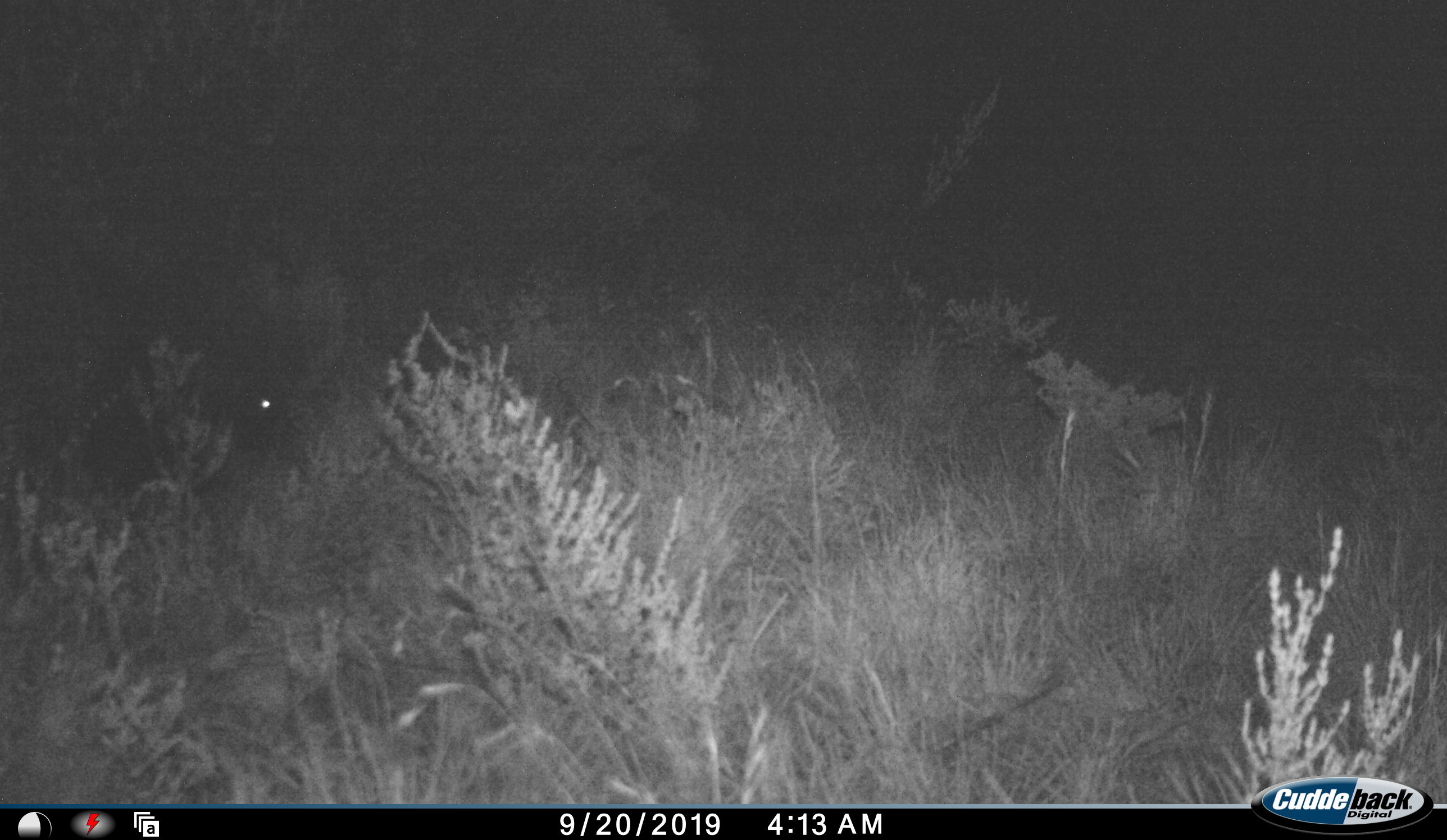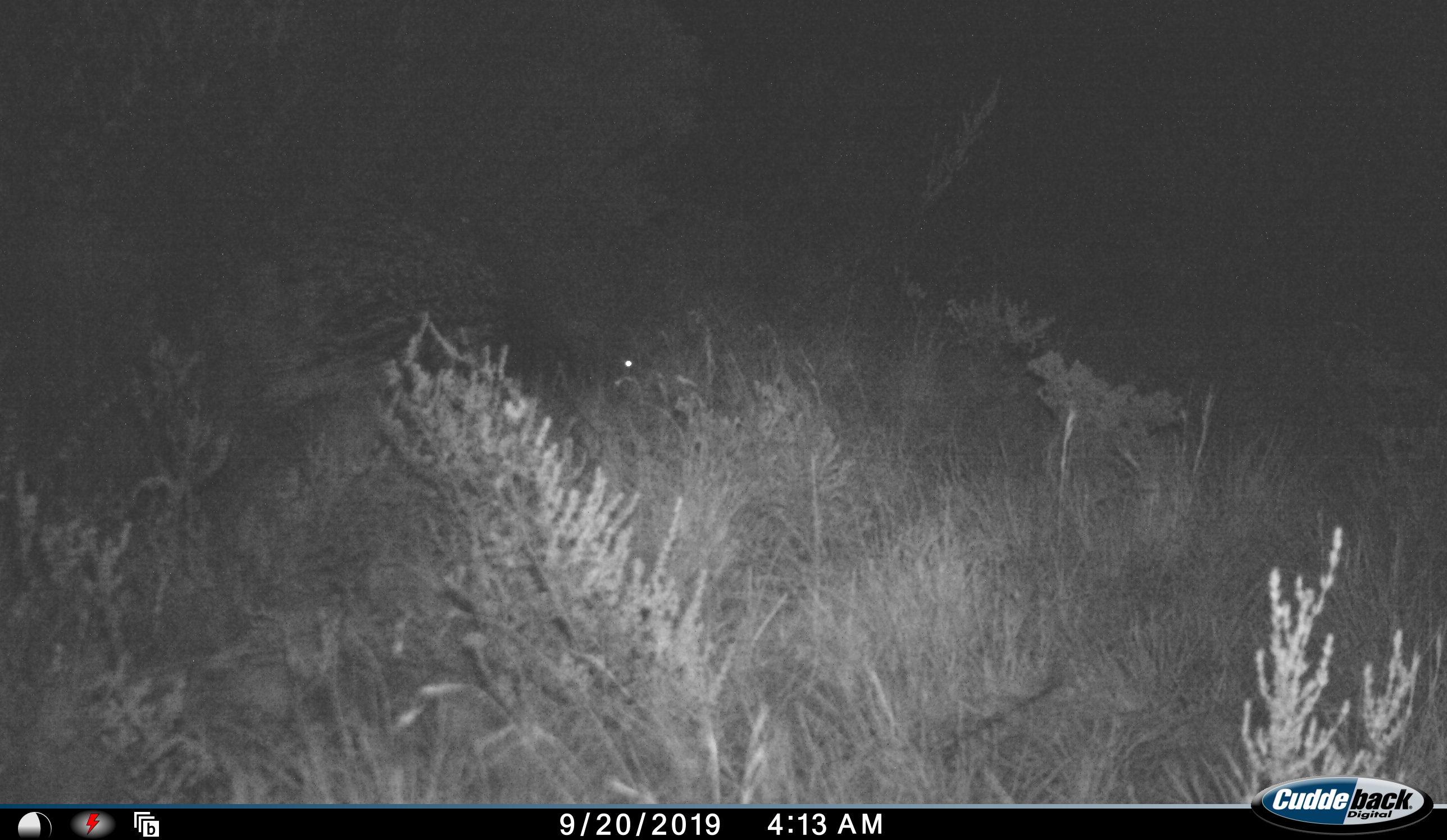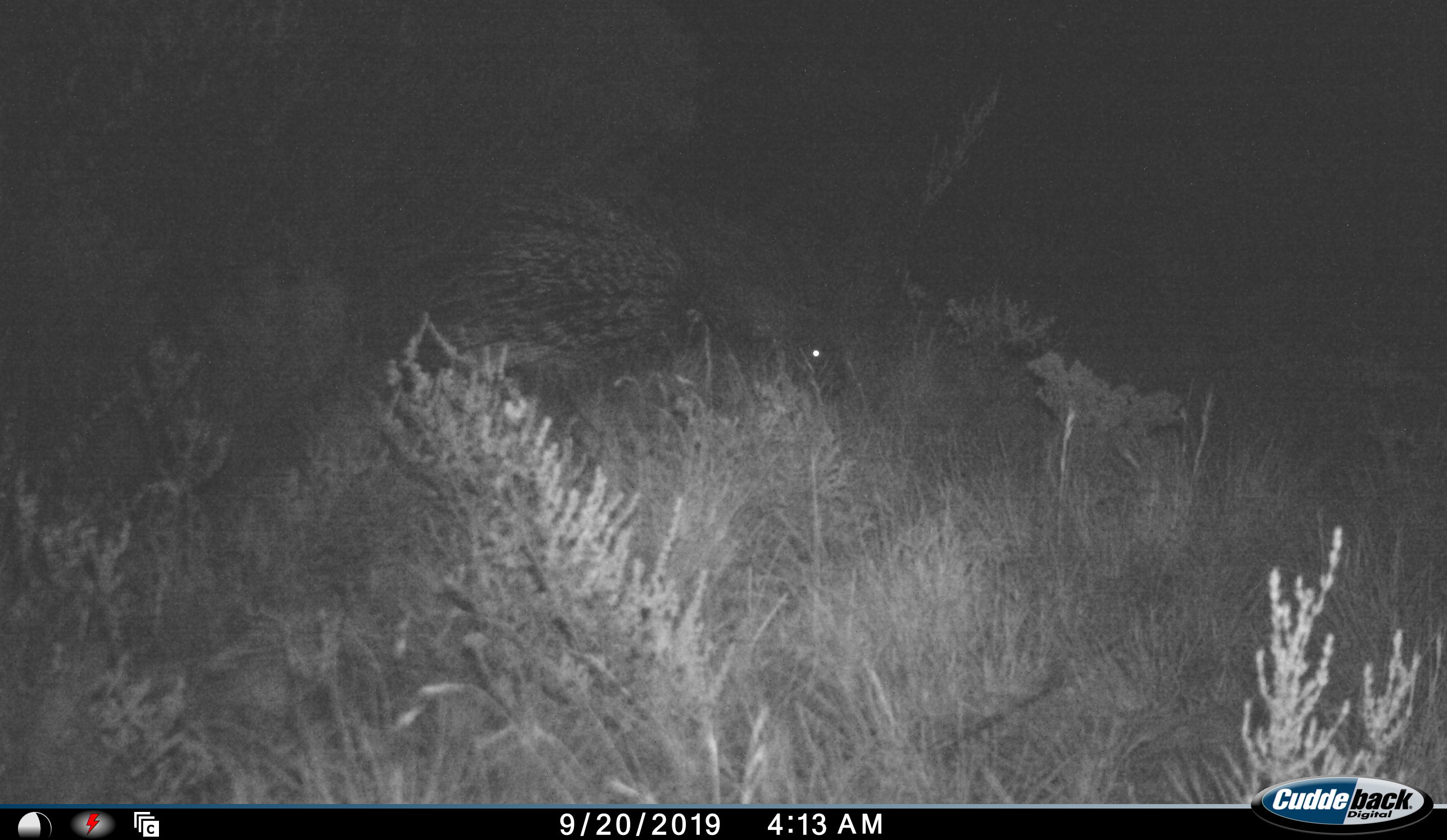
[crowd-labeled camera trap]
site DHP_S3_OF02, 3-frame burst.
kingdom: Animalia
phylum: Chordata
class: Mammalia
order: Rodentia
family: Hystricidae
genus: Hystrix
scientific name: Hystrix cristata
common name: crested porcupine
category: porcupine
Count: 1.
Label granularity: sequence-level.